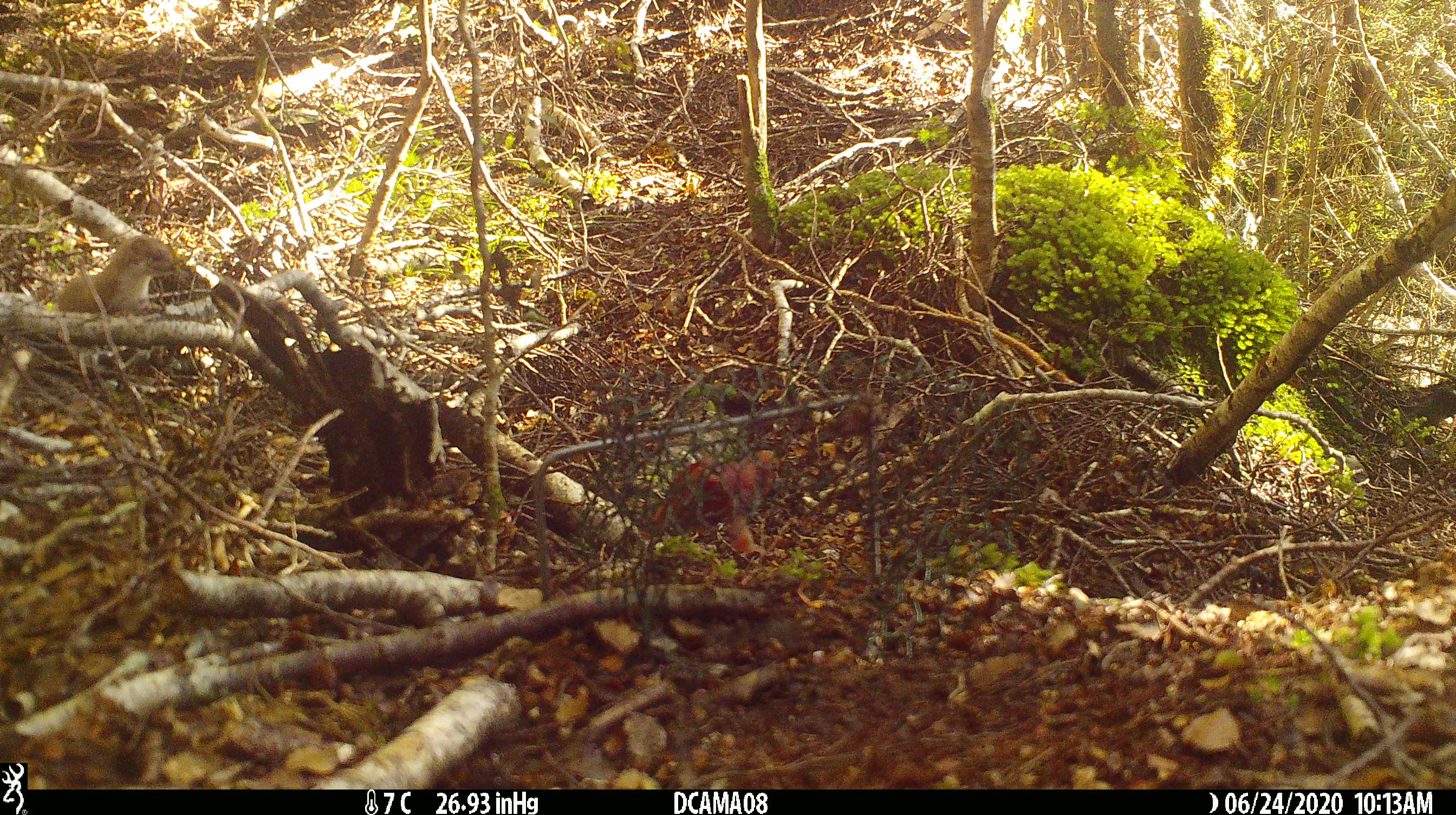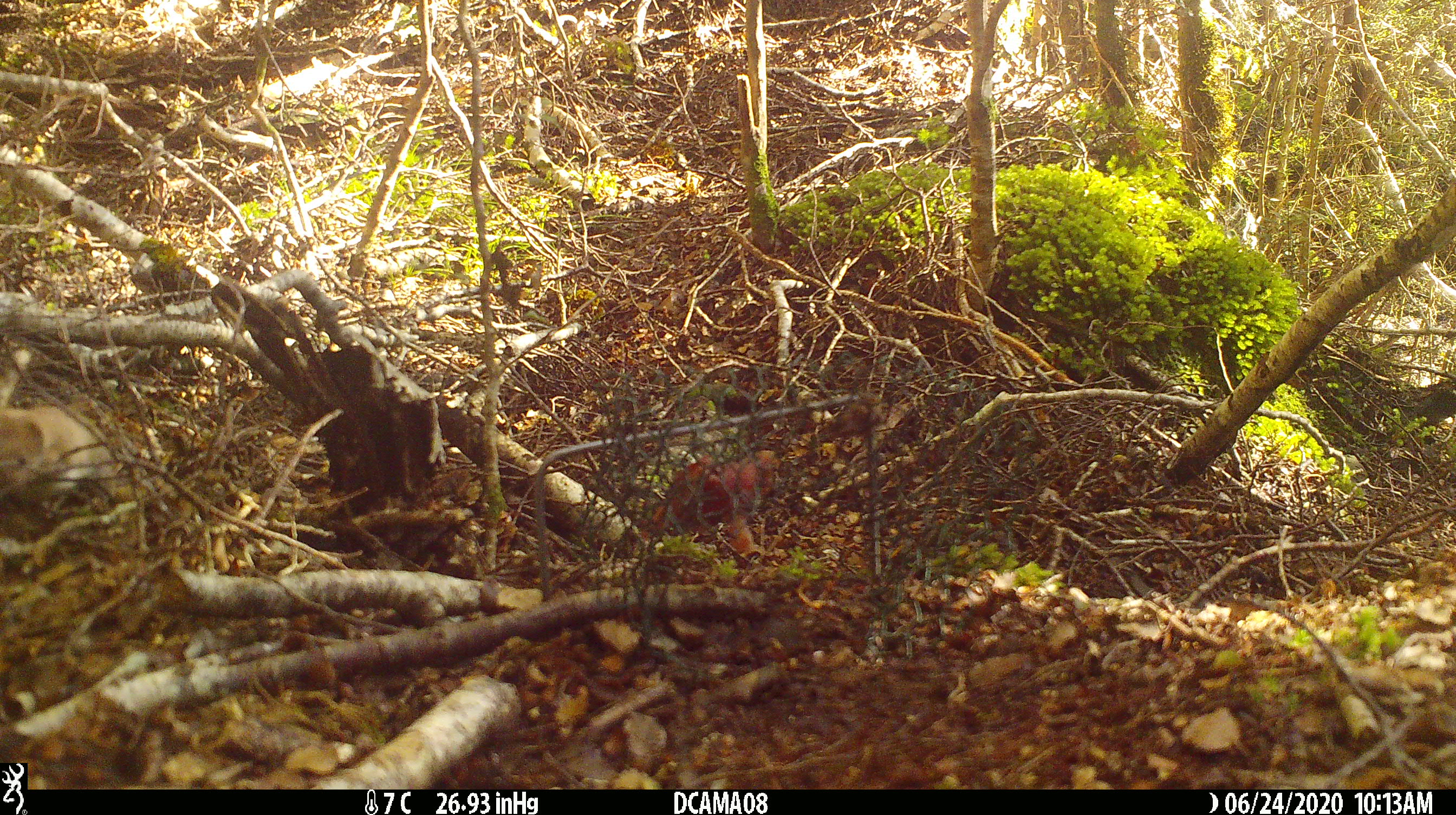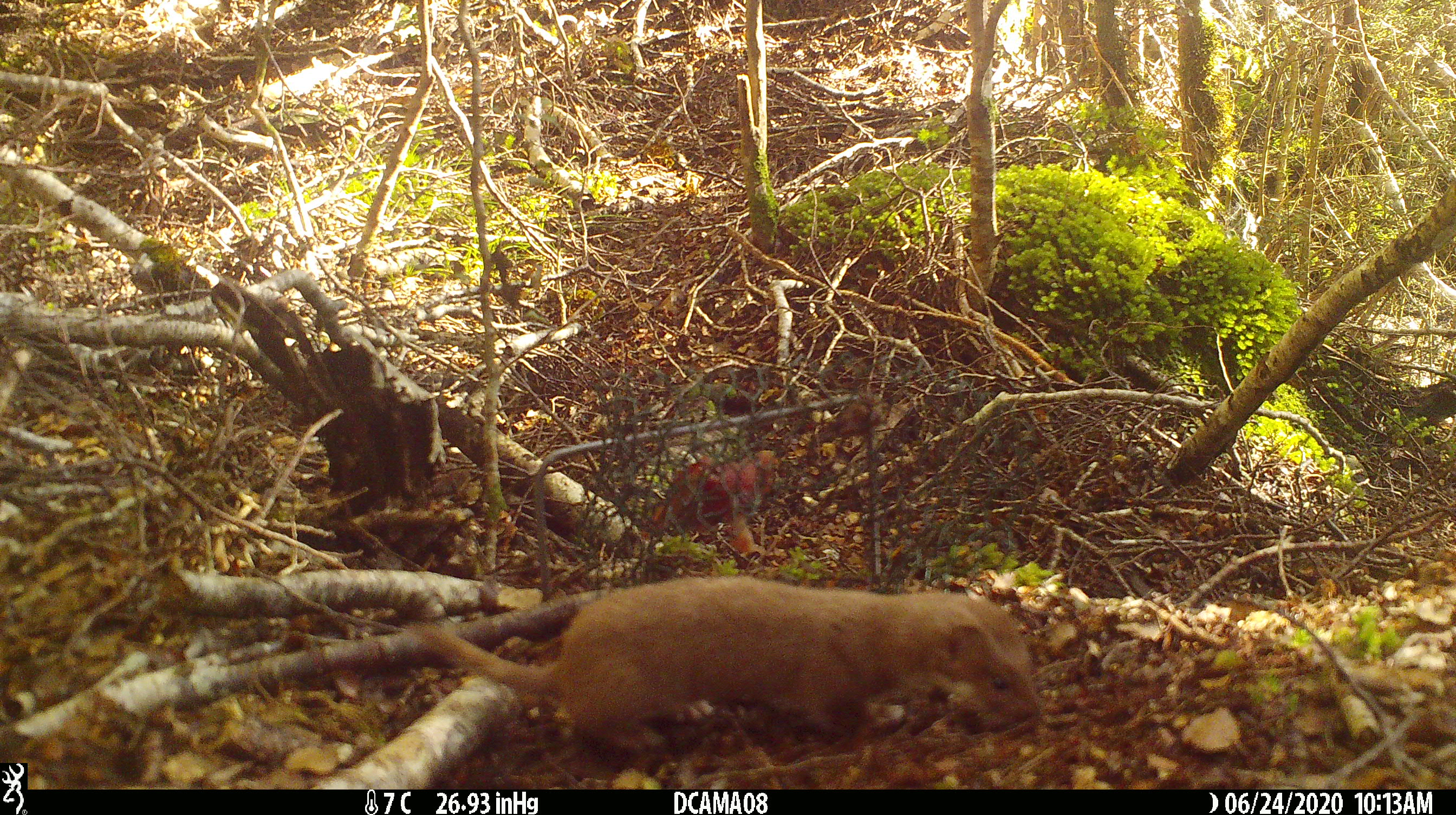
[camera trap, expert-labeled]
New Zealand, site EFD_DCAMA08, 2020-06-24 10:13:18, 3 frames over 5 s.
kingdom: Animalia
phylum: Chordata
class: Mammalia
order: Carnivora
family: Mustelidae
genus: Mustela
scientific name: Mustela nivalis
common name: least weasel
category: weasel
Weasel (least weasel) (Mustela nivalis).